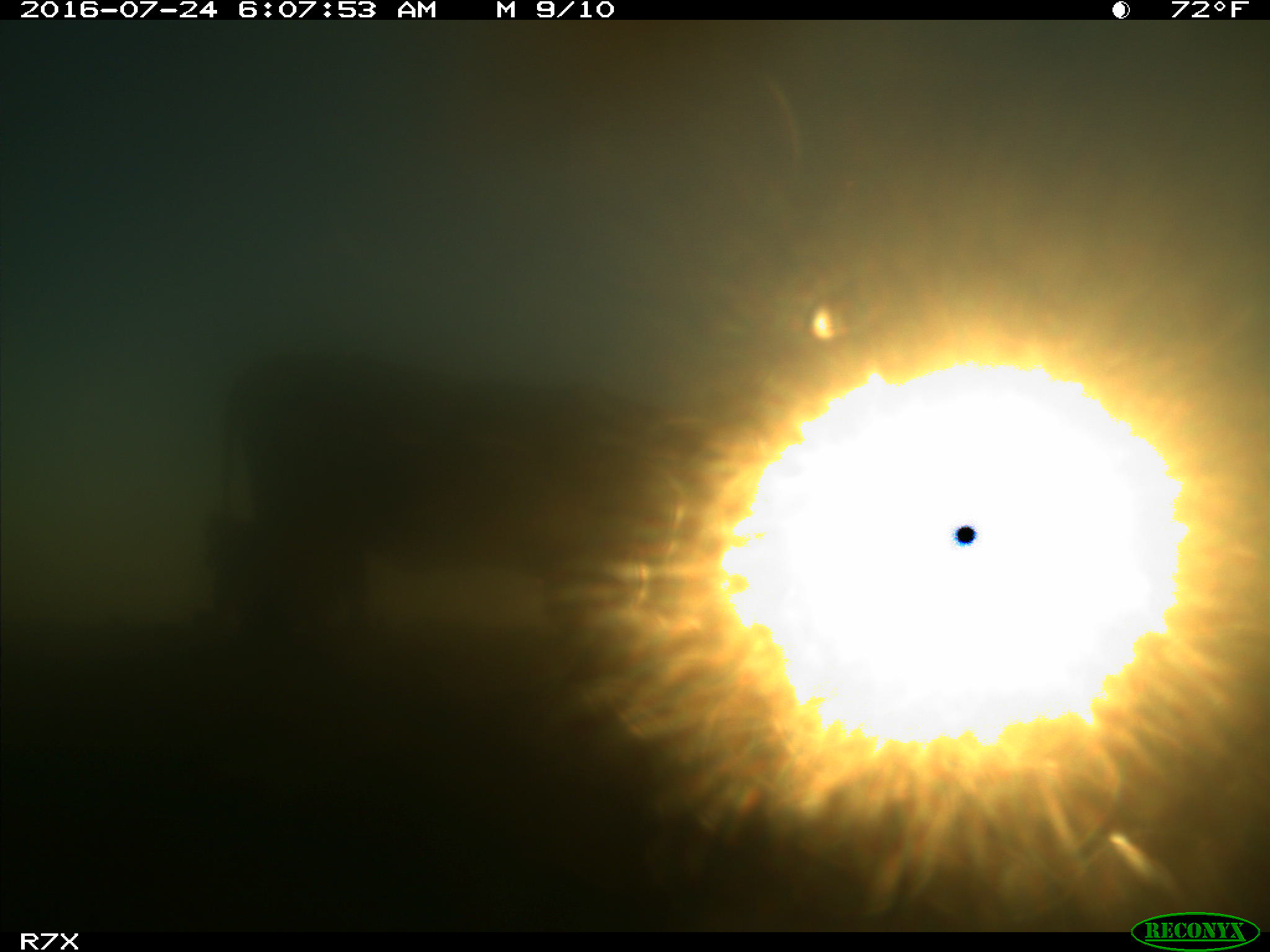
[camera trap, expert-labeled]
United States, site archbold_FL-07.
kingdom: Animalia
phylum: Chordata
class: Mammalia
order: Artiodactyla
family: Bovidae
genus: Bos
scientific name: Bos taurus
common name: domestic cow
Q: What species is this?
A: Bos taurus (domestic cow).